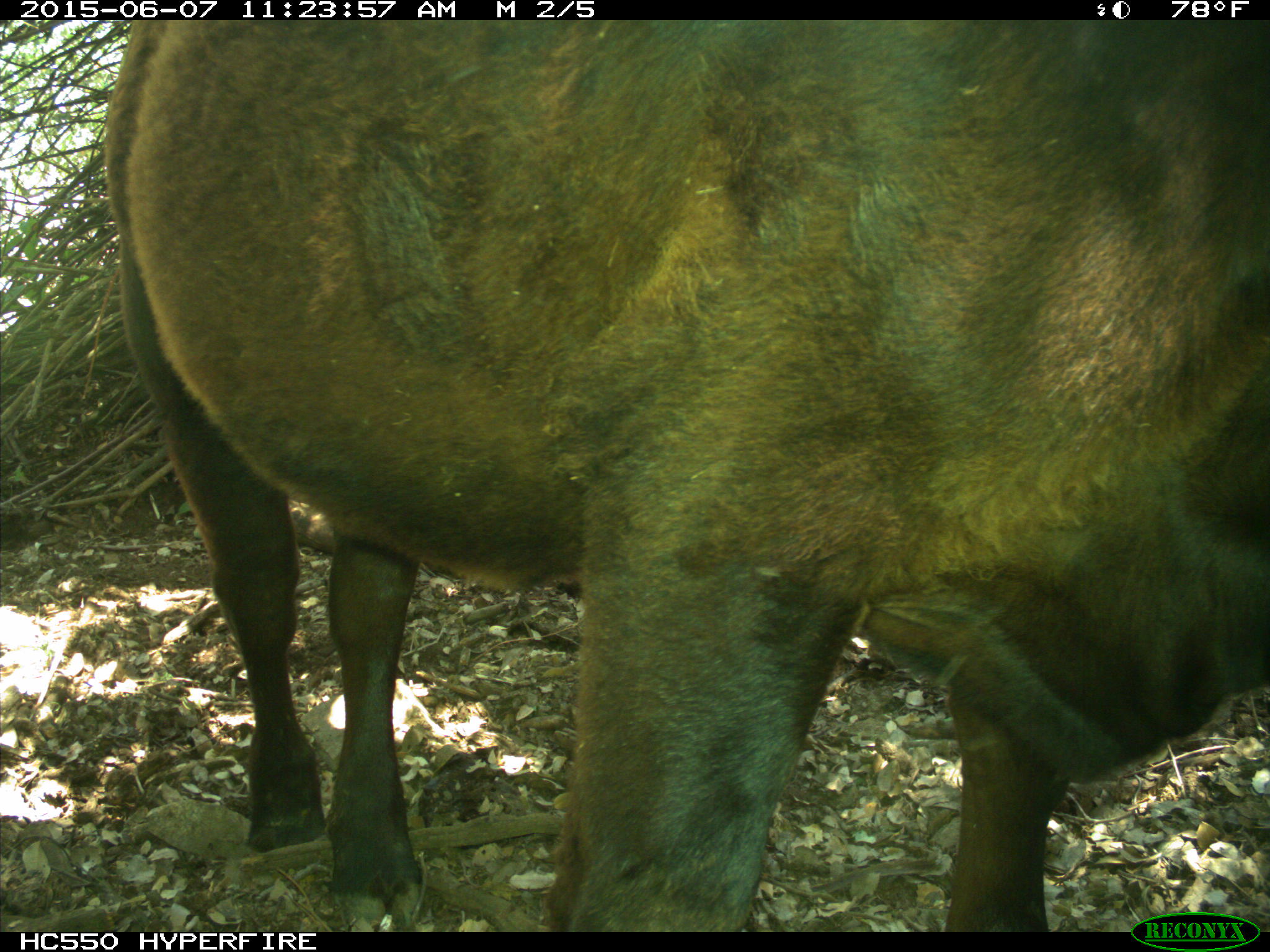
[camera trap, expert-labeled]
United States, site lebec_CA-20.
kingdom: Animalia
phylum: Chordata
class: Mammalia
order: Artiodactyla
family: Bovidae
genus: Bos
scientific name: Bos taurus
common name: domestic cow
Bos taurus (domestic cow).